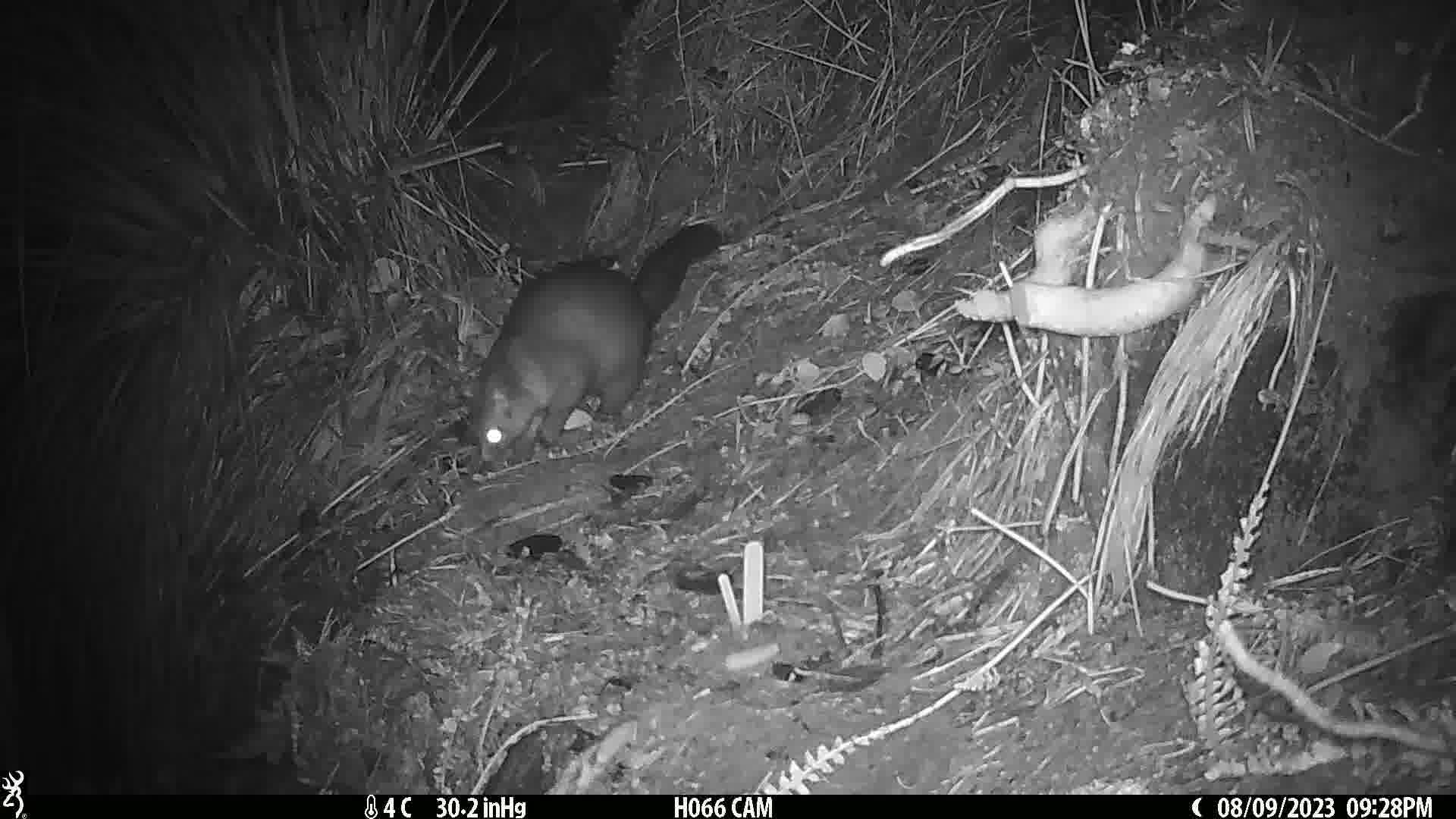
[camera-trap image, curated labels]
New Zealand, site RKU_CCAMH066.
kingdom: Animalia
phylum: Chordata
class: Mammalia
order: Diprotodontia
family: Phalangeridae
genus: Trichosurus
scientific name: Trichosurus vulpecula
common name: common brushtail possum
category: possum